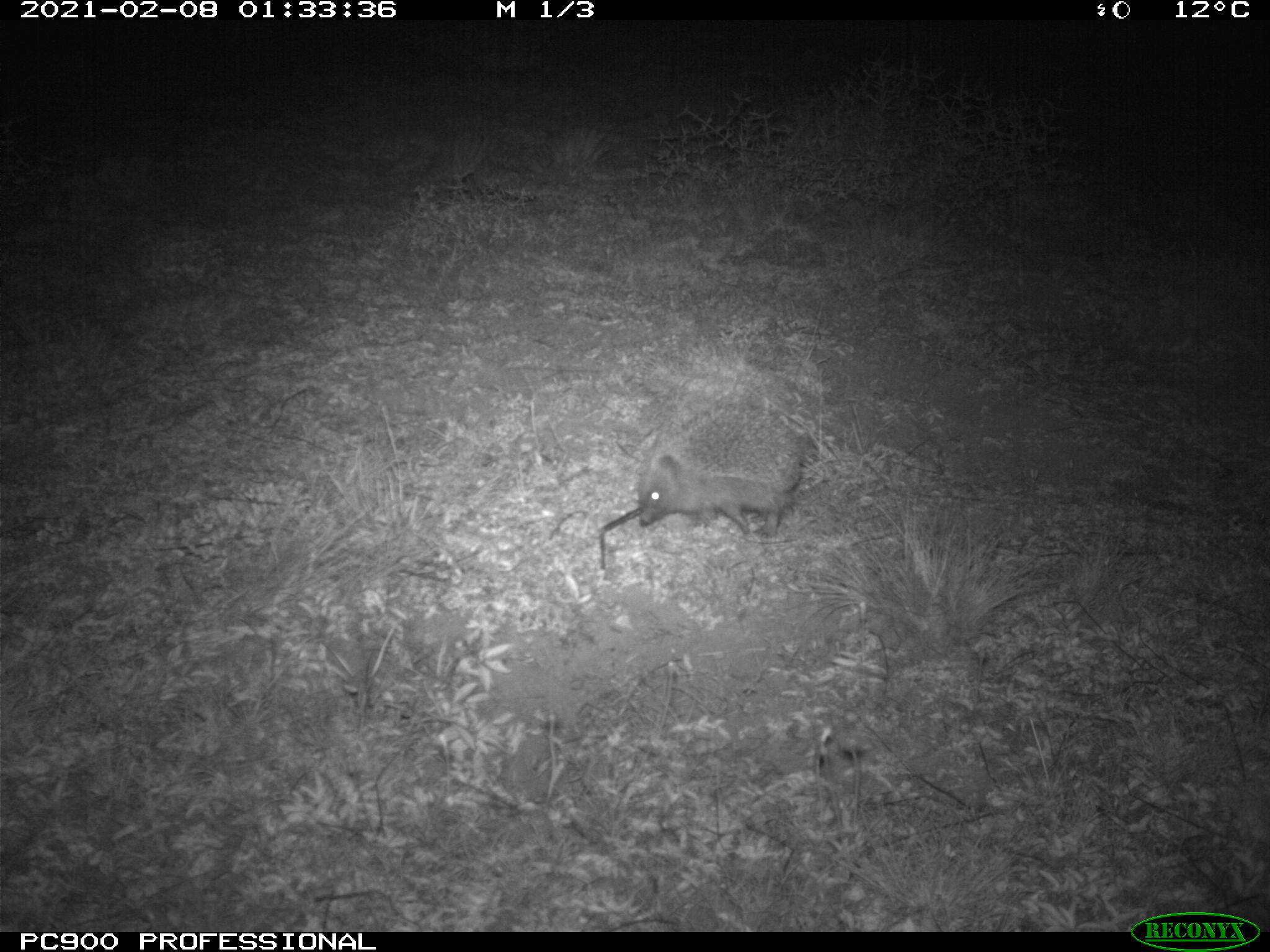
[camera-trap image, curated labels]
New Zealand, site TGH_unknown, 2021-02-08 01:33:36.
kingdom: Animalia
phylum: Chordata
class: Mammalia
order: Eulipotyphla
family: Erinaceidae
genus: Erinaceus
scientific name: Erinaceus europaeus europaeus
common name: european hedgehog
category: hedgehog